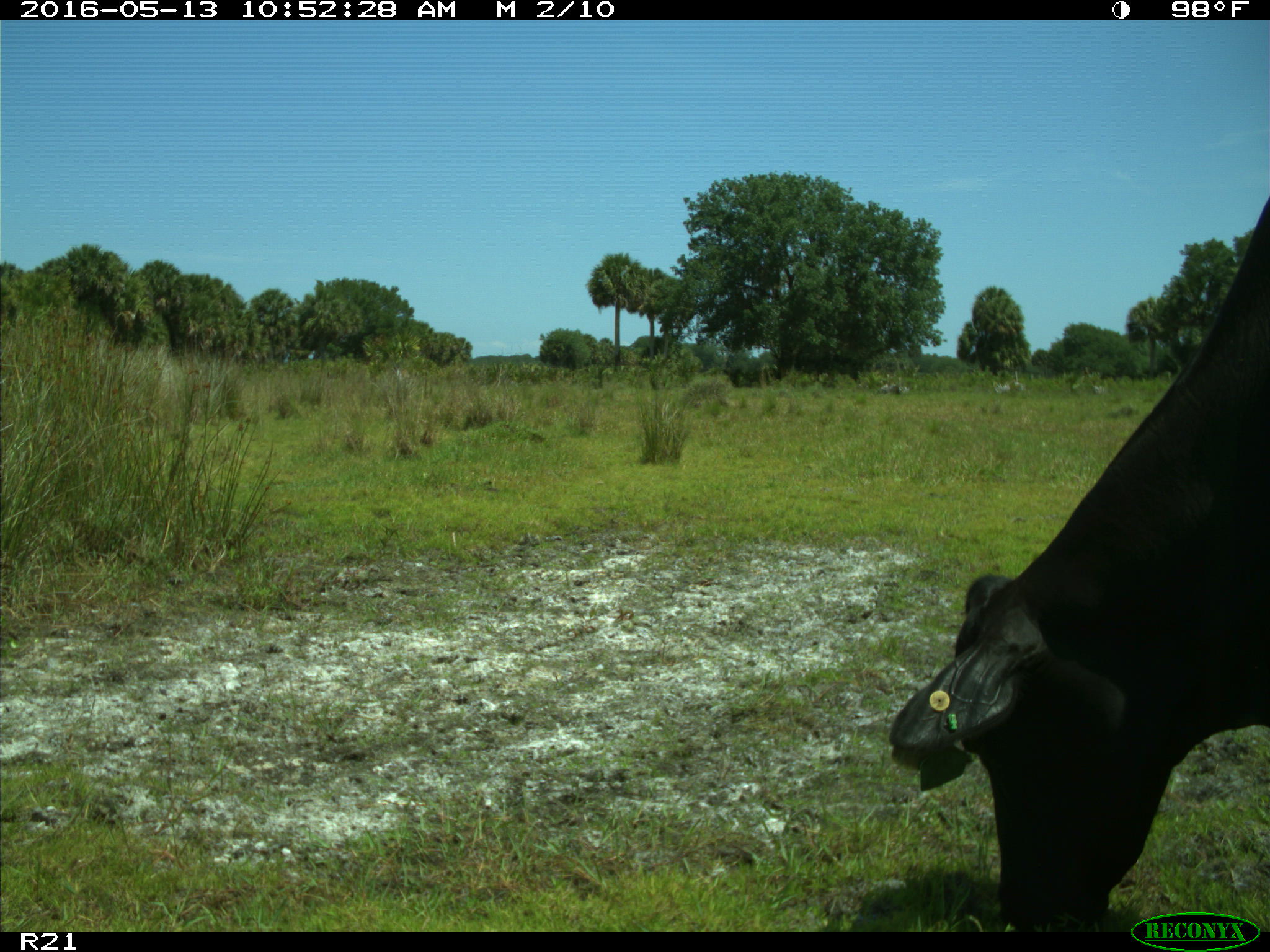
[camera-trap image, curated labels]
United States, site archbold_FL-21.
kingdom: Animalia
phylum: Chordata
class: Mammalia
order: Artiodactyla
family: Bovidae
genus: Bos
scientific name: Bos taurus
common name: domestic cow